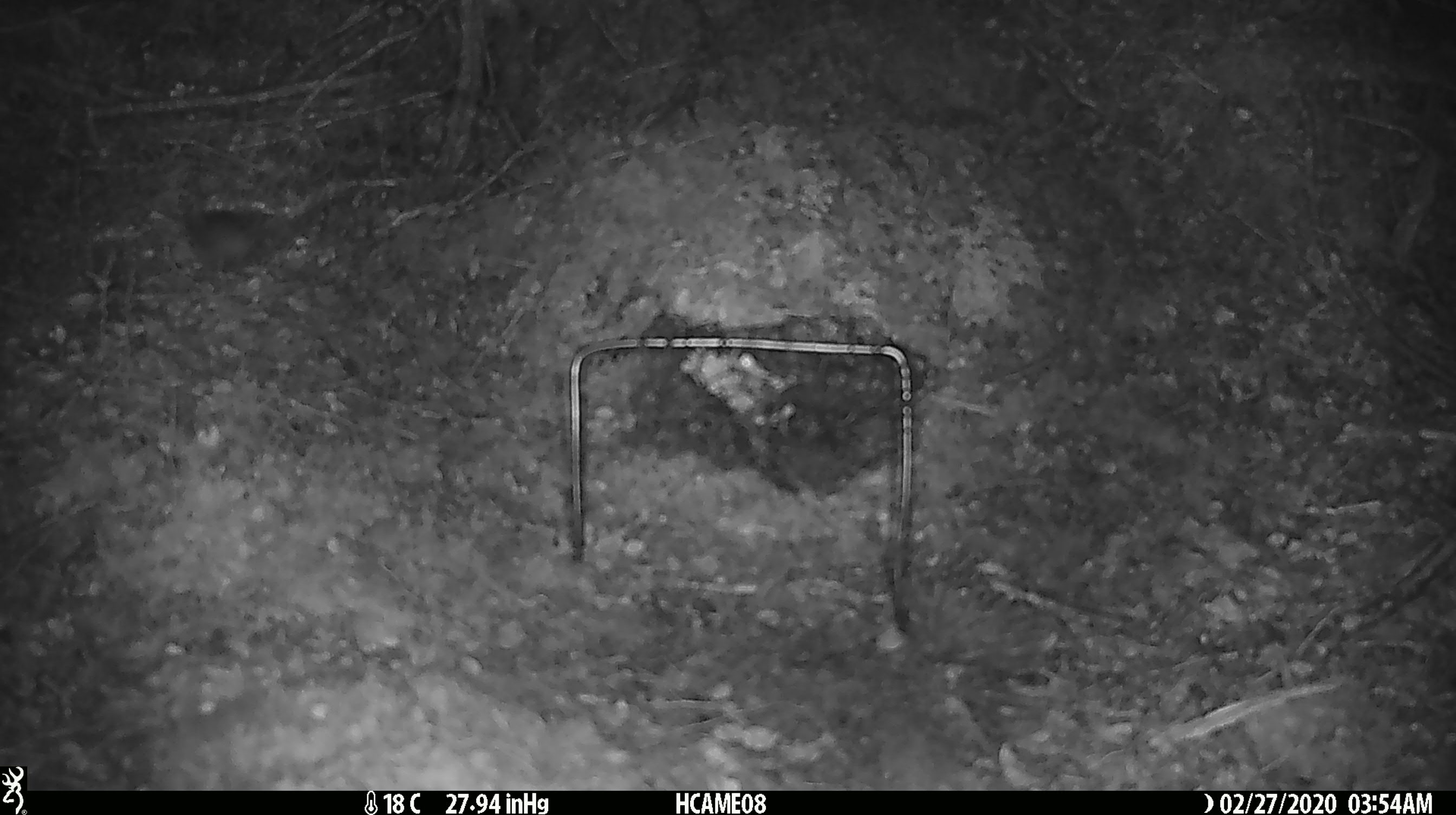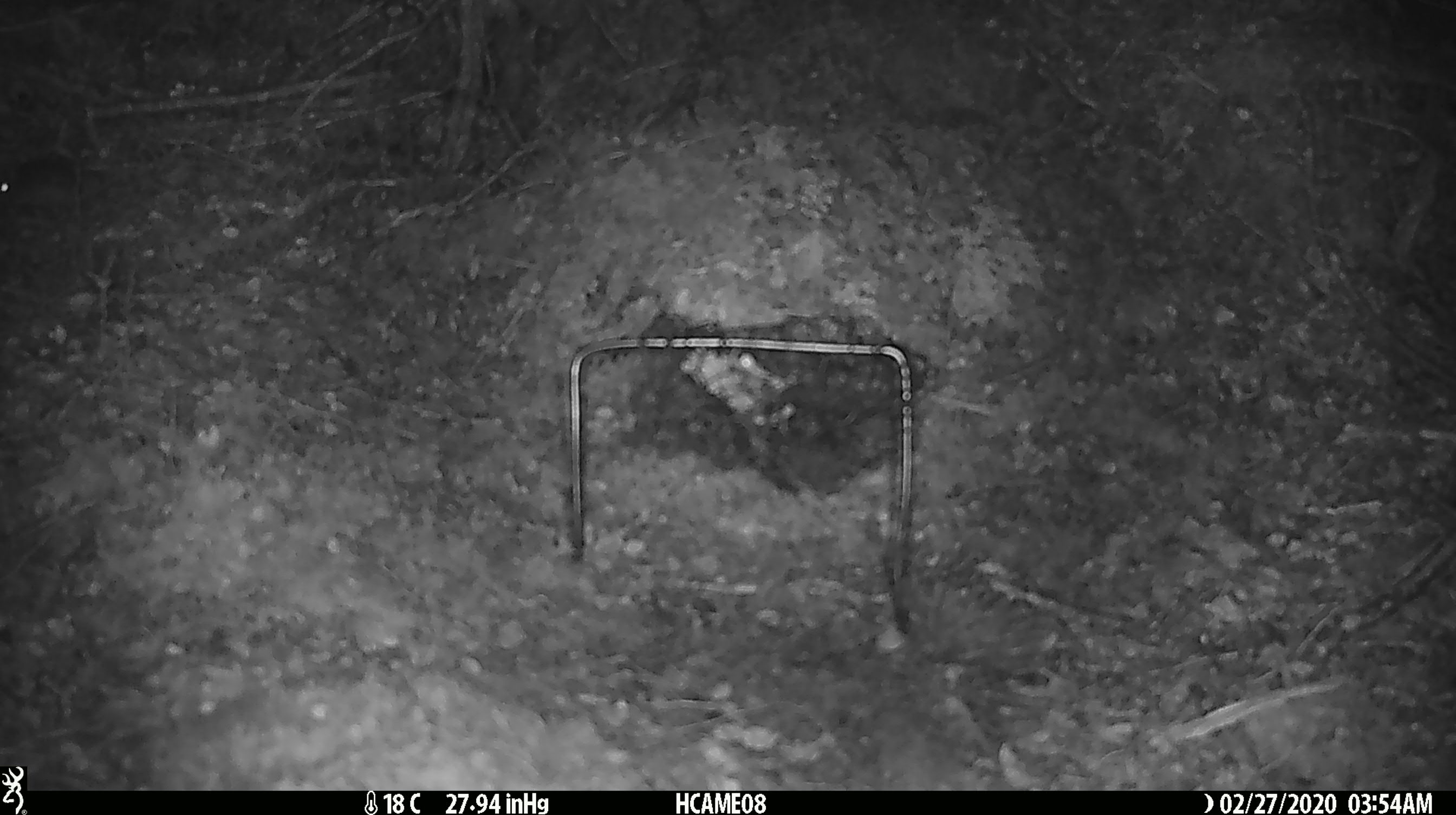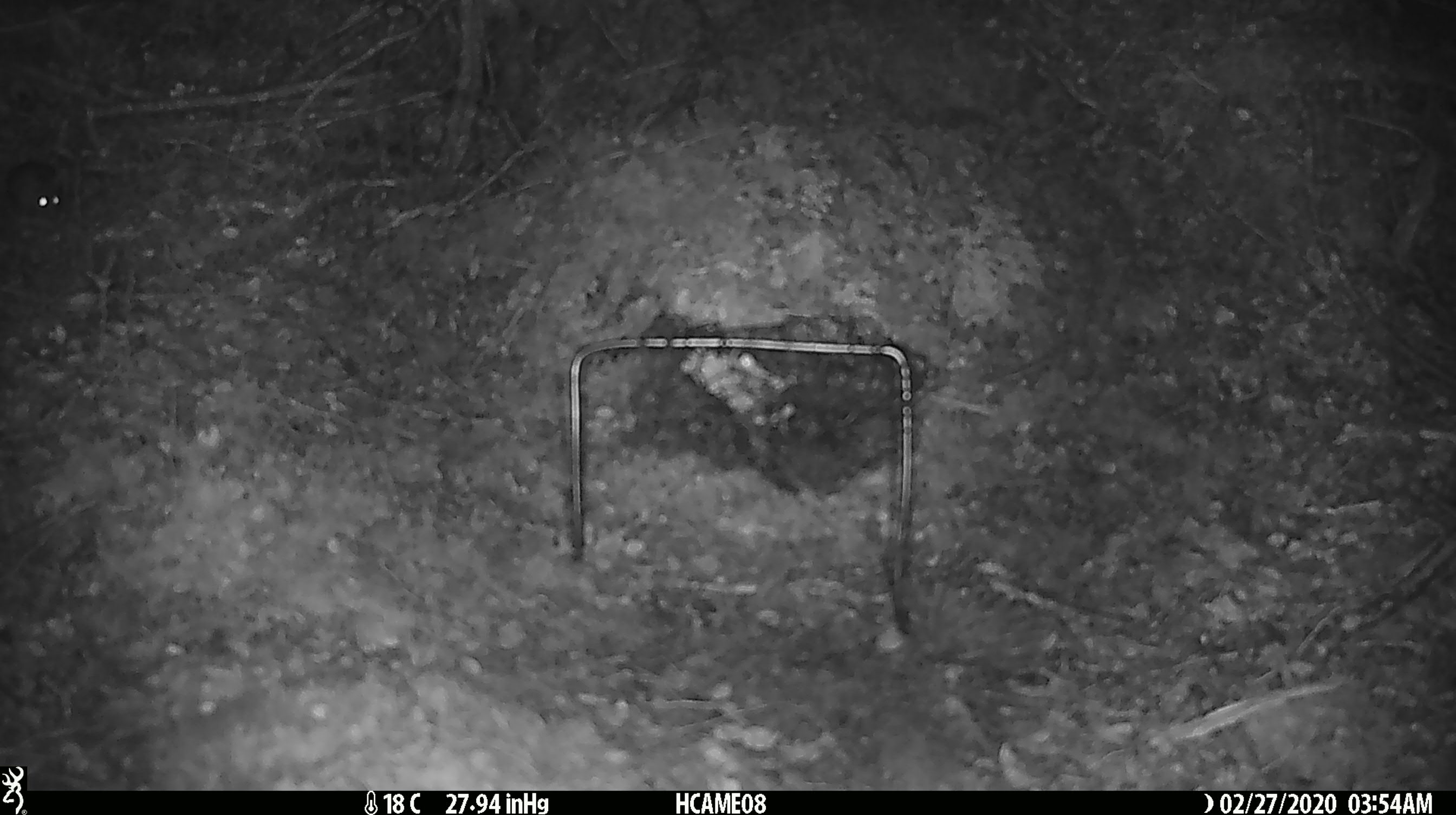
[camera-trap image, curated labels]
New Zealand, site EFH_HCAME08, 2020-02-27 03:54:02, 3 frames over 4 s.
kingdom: Animalia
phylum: Chordata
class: Mammalia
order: Rodentia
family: Muridae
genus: Mus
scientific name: Mus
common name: mouse